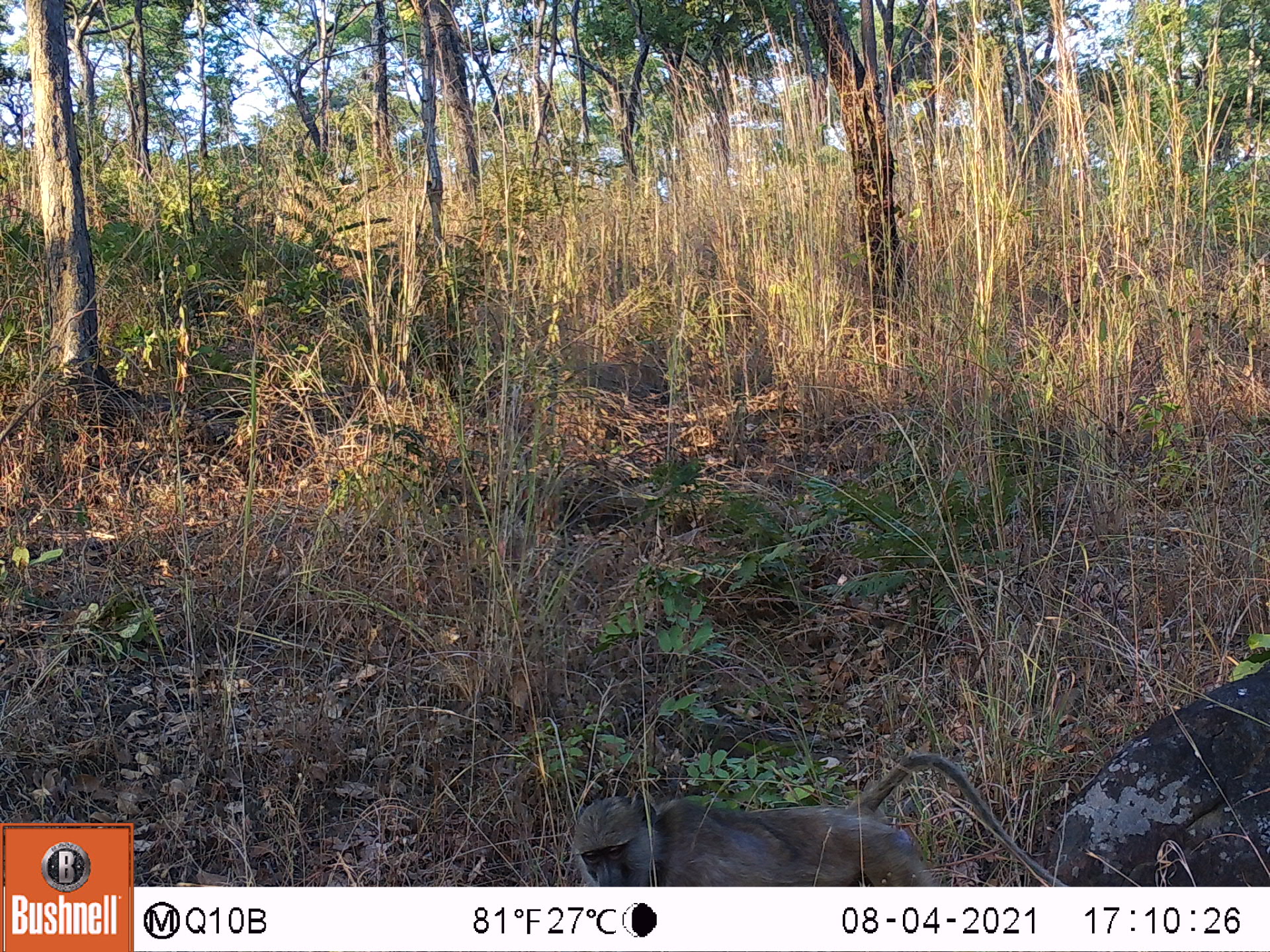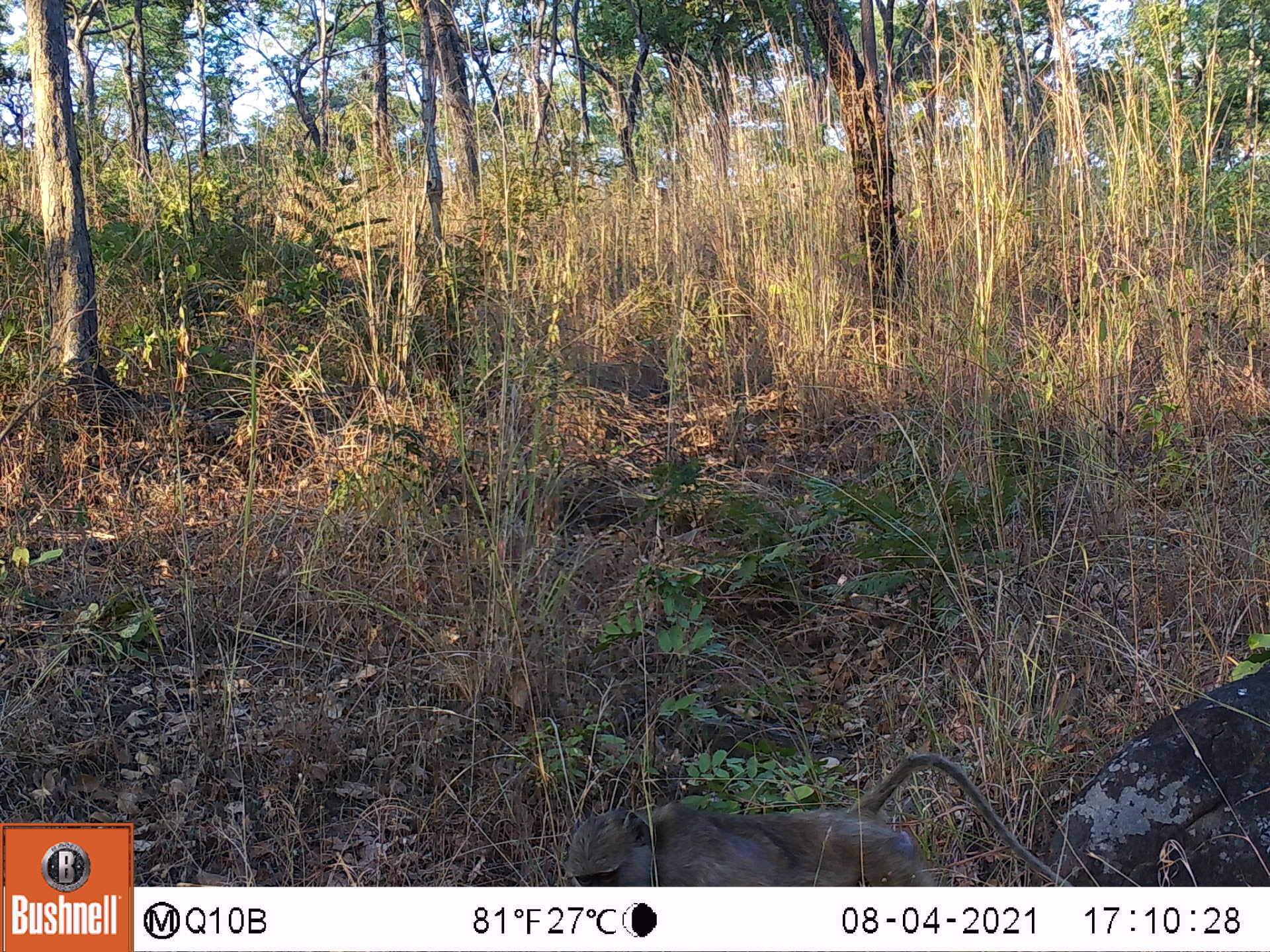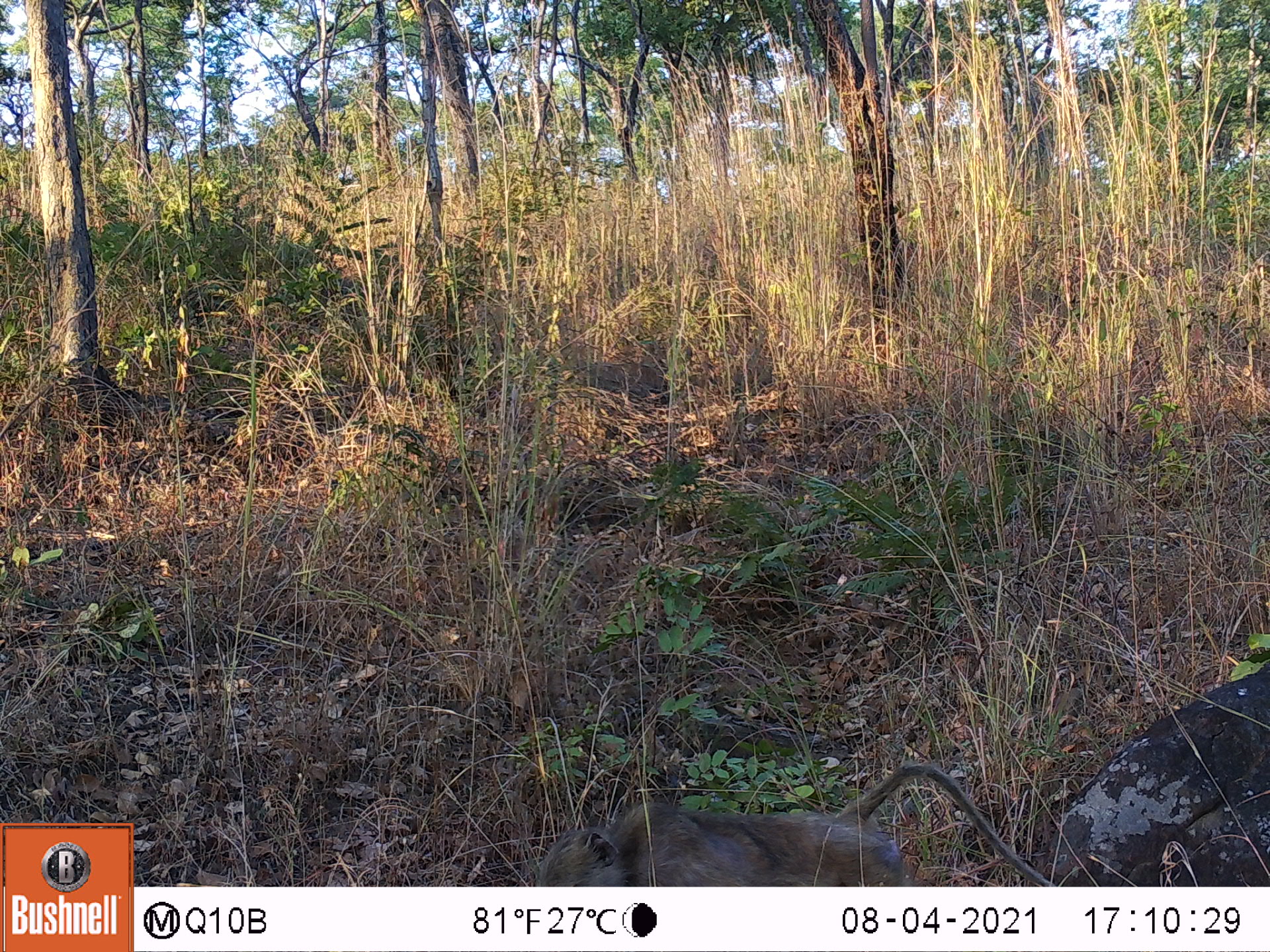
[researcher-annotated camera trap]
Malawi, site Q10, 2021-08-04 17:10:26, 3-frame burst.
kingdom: Animalia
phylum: Chordata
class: Mammalia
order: Primates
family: Cercopithecidae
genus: Papio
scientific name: Papio cynocephalus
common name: yellow baboon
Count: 1.